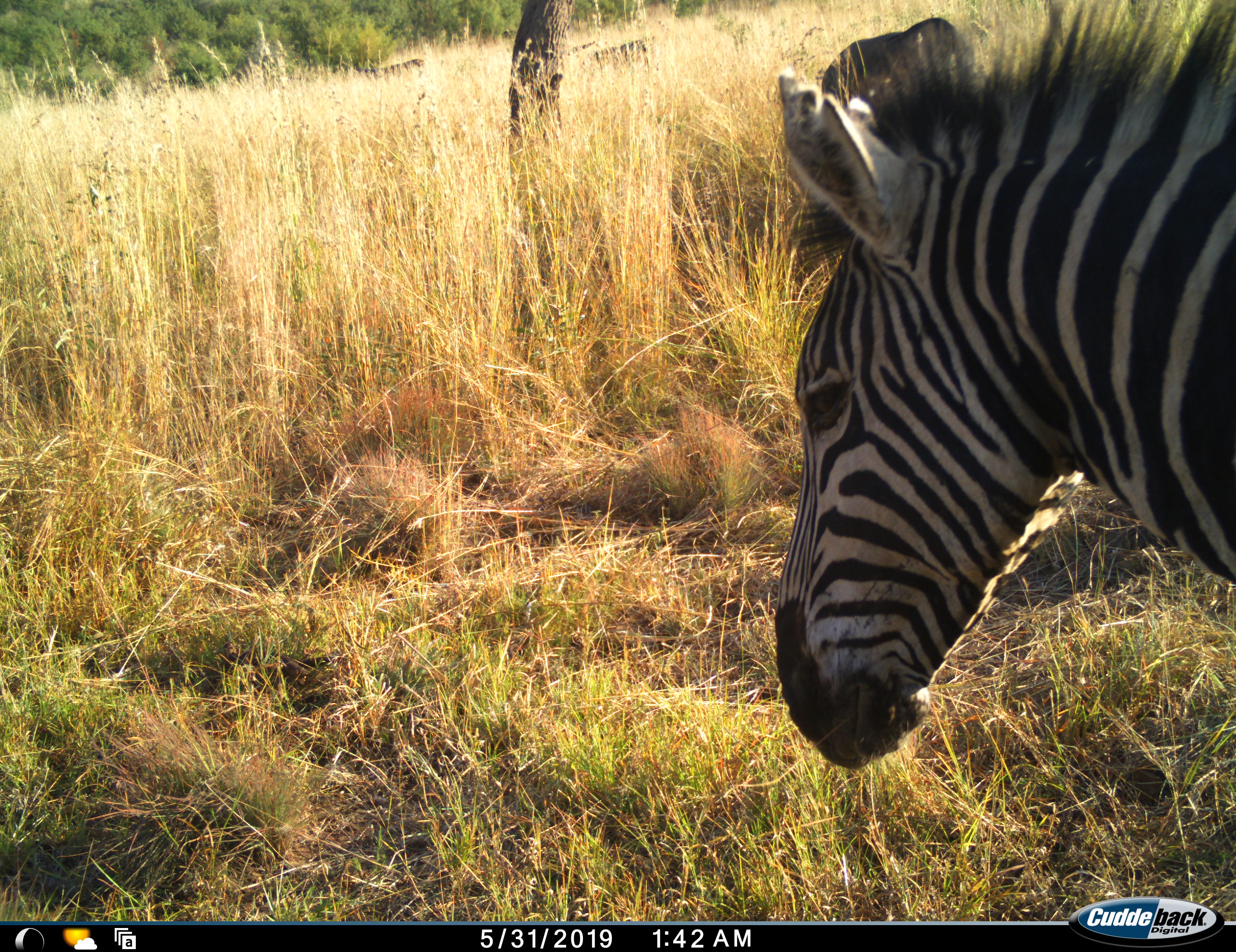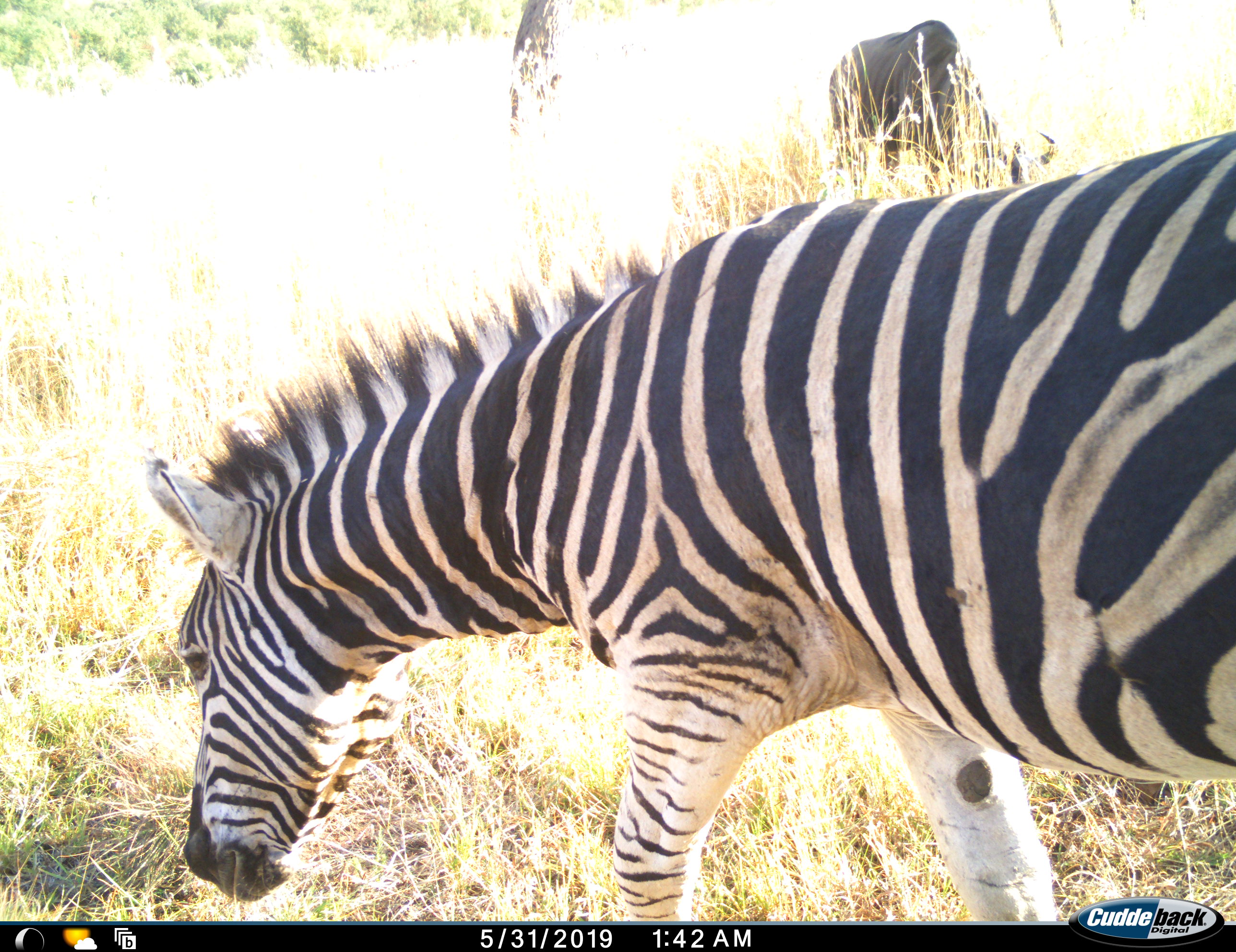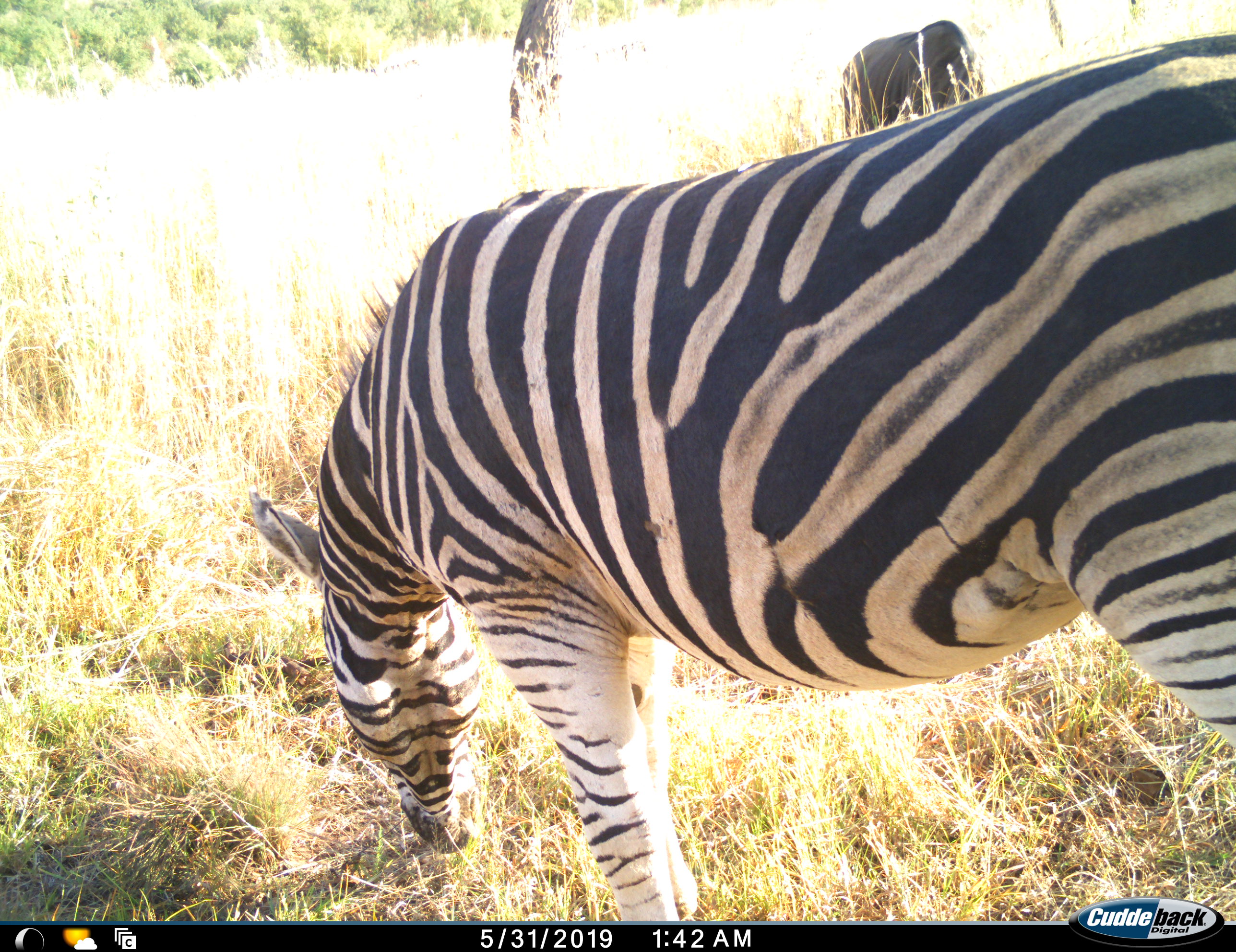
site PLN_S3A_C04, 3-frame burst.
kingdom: Animalia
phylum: Chordata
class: Mammalia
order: Perissodactyla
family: Equidae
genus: Equus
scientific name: Equus quagga burchellii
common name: burchell's zebra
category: zebraburchells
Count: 1.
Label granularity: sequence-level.